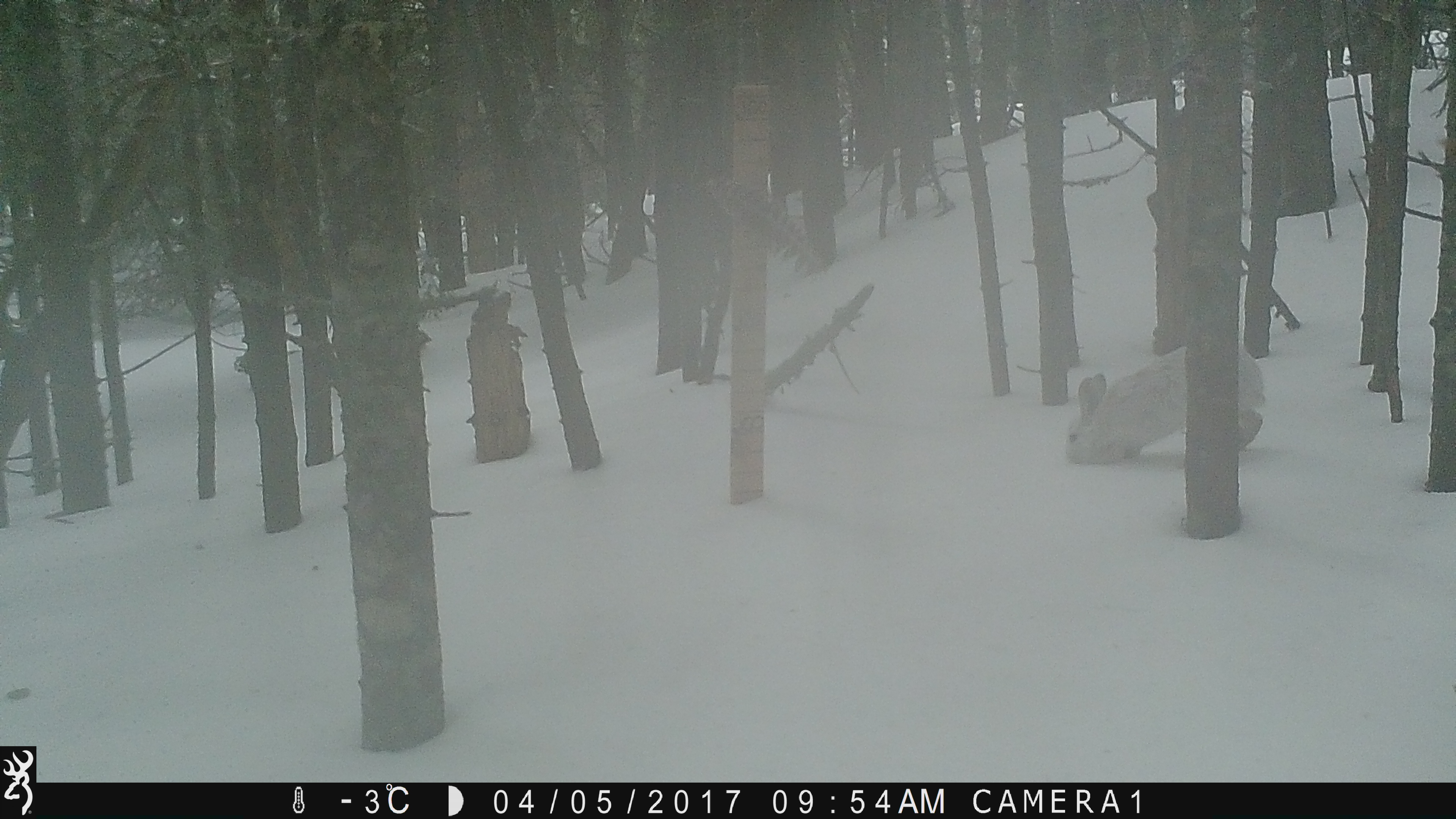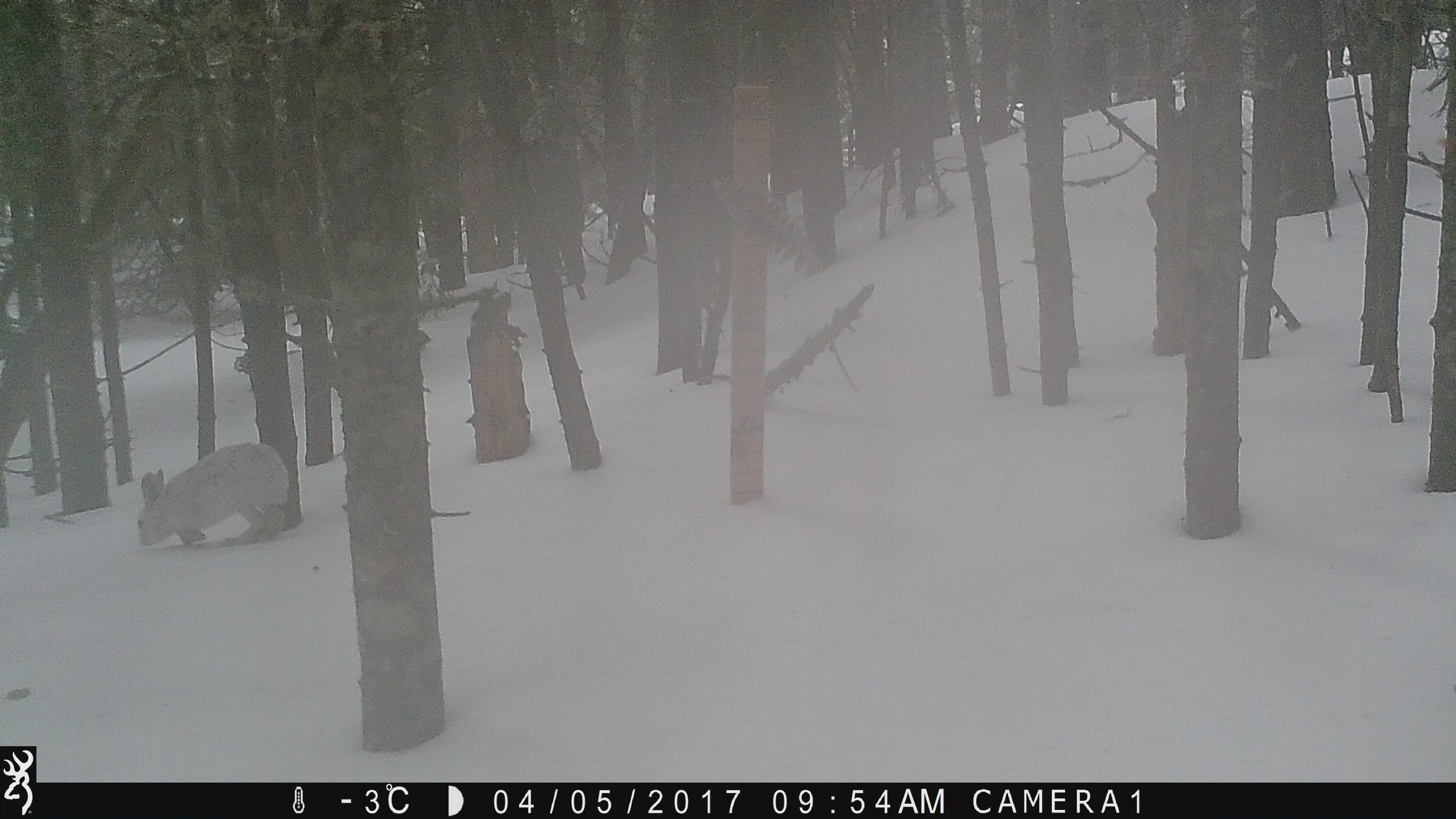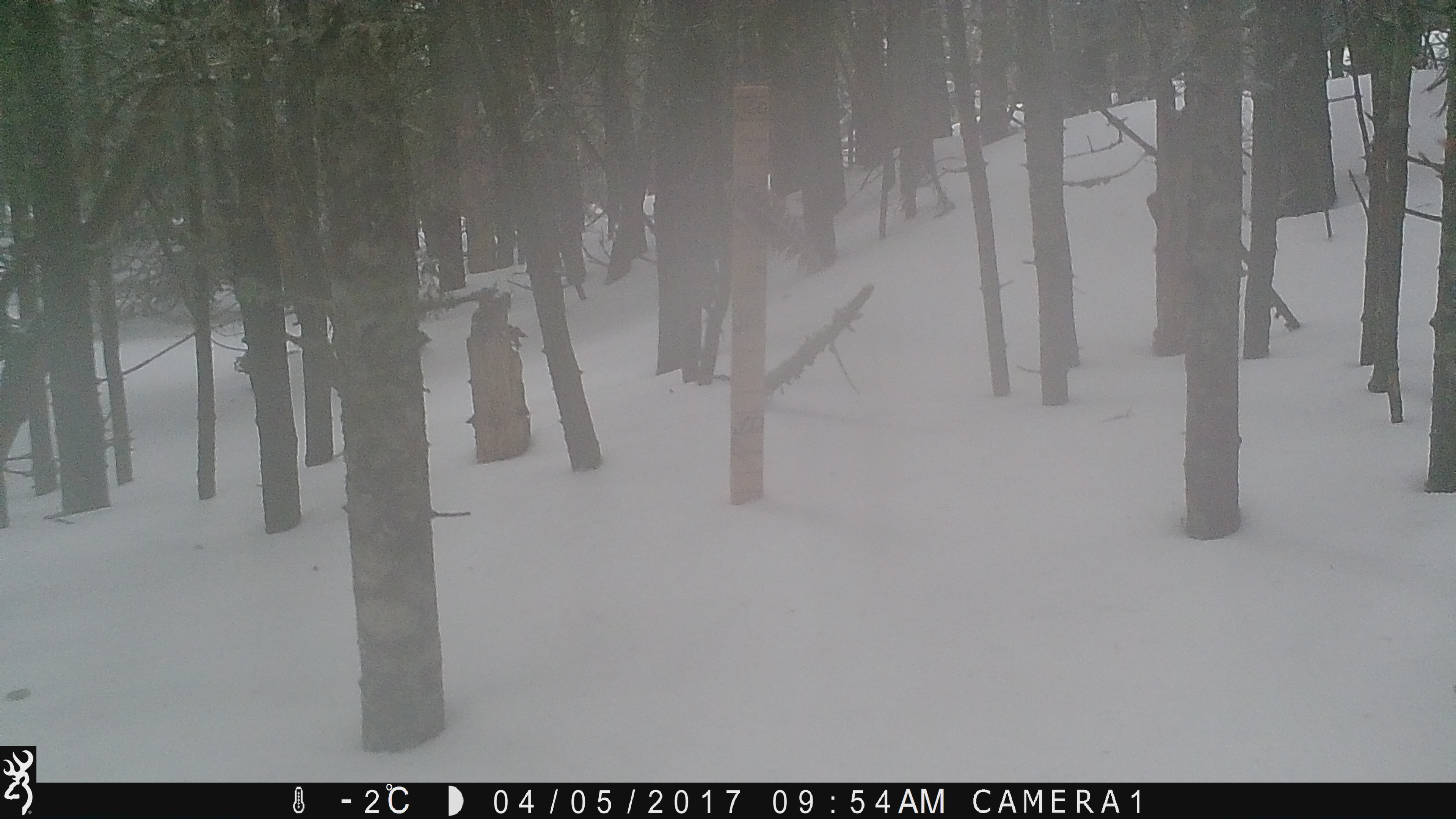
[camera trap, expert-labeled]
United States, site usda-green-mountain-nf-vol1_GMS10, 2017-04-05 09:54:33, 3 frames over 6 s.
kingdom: Animalia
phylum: Chordata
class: Mammalia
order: Lagomorpha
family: Leporidae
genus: Lepus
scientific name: Lepus americanus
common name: snowshoe hare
Snowshoe hare (Lepus americanus).